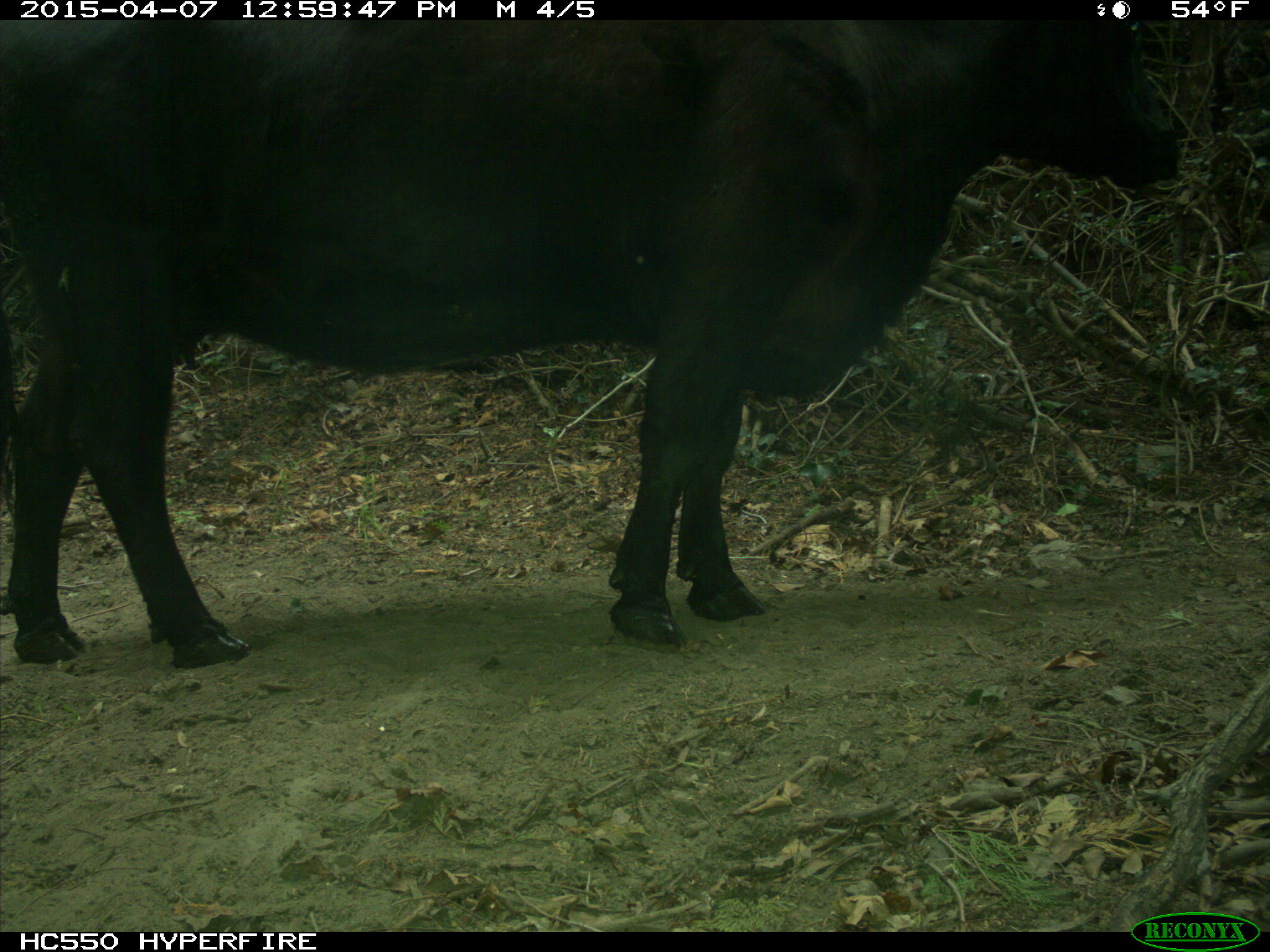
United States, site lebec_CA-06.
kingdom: Animalia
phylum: Chordata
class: Mammalia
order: Artiodactyla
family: Bovidae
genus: Bos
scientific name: Bos taurus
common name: domestic cow